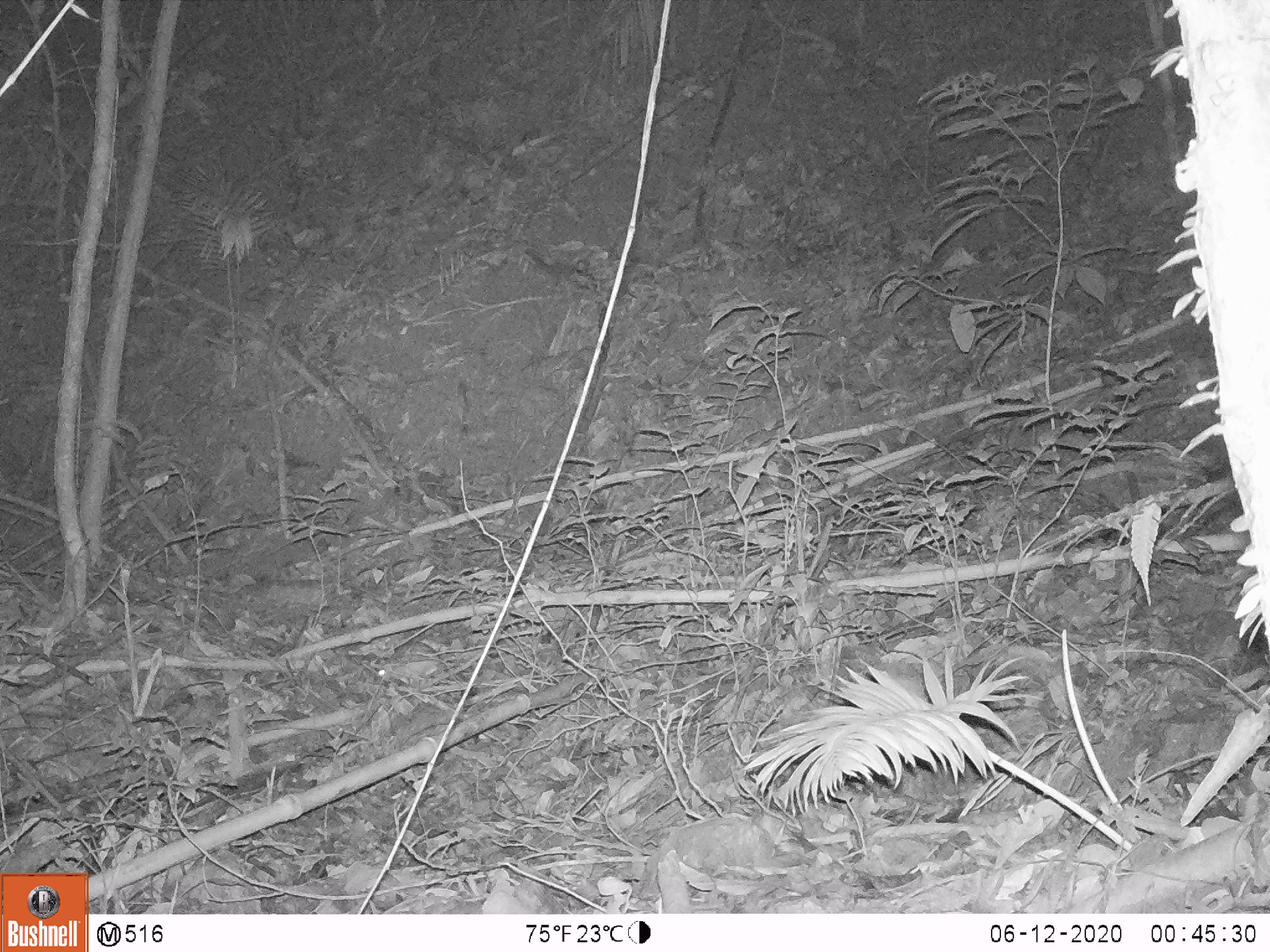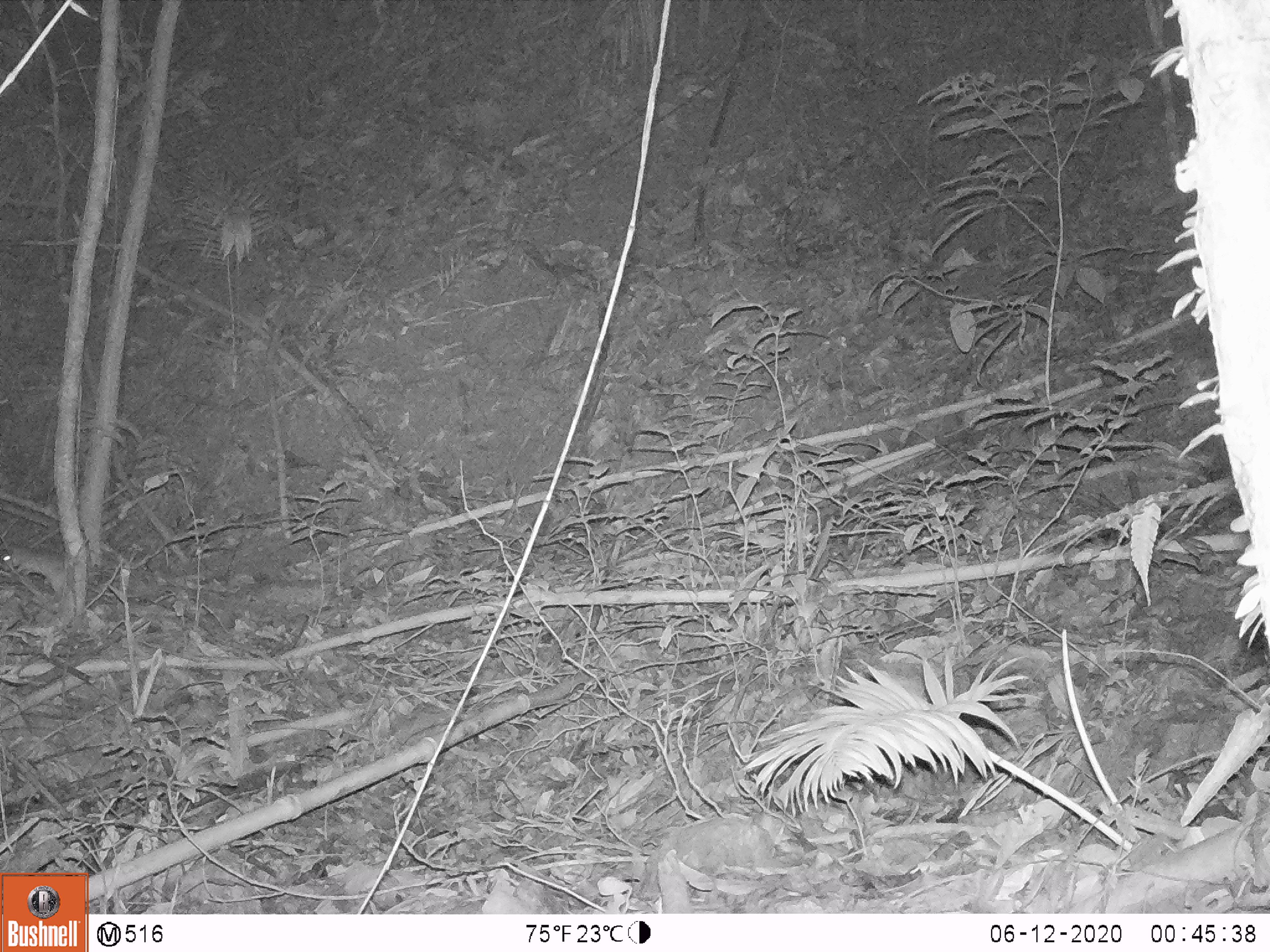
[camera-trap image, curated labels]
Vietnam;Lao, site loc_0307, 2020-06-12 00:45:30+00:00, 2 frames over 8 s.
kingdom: Animalia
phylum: Chordata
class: Mammalia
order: Rodentia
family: Muridae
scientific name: Muridae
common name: old-world mice and rats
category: unidentified murid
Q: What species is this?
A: Unidentified murid (old-world mice and rats) (Muridae).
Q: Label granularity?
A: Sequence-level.